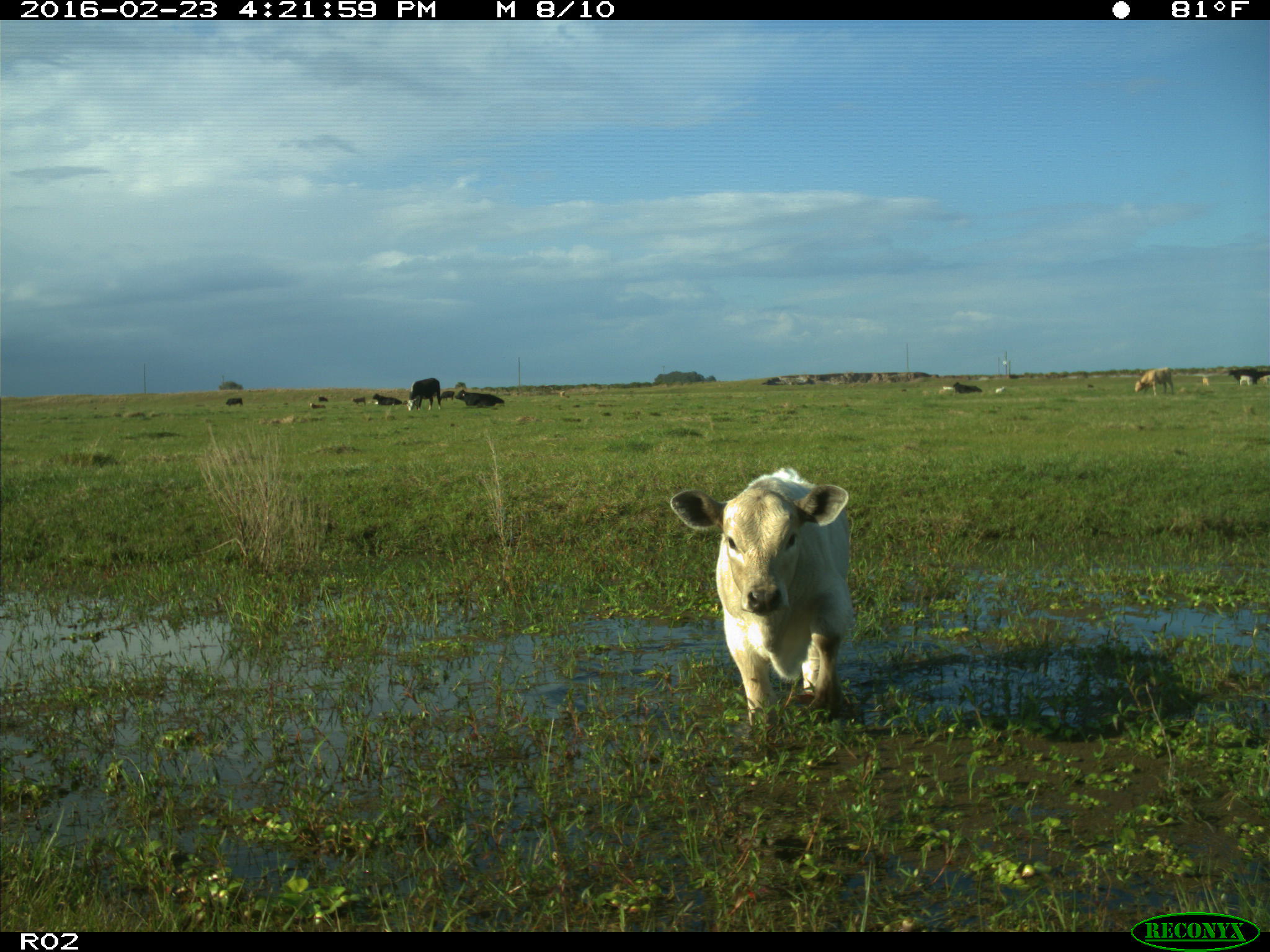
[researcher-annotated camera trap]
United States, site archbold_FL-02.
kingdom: Animalia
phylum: Chordata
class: Mammalia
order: Artiodactyla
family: Bovidae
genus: Bos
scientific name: Bos taurus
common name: domestic cow